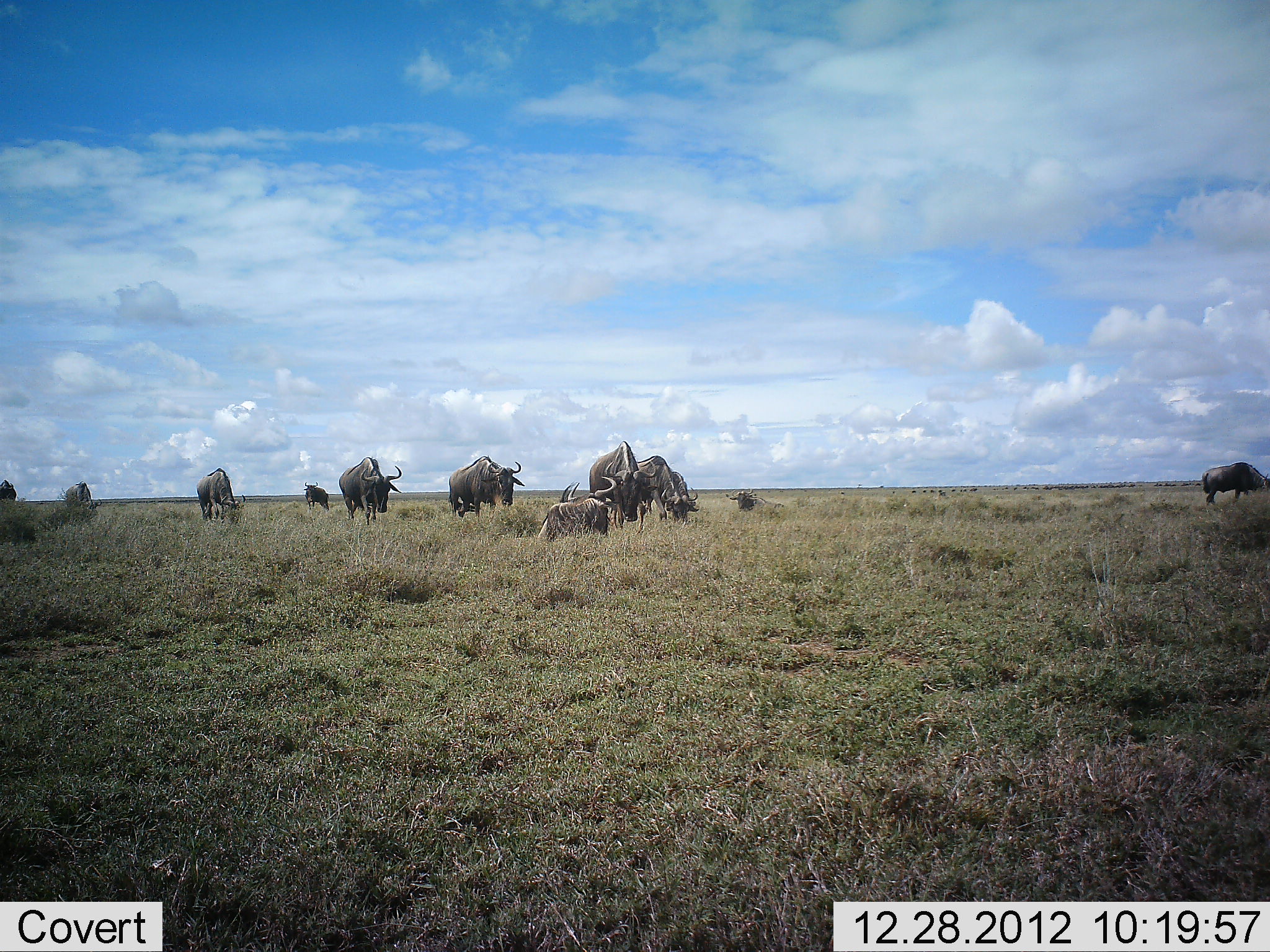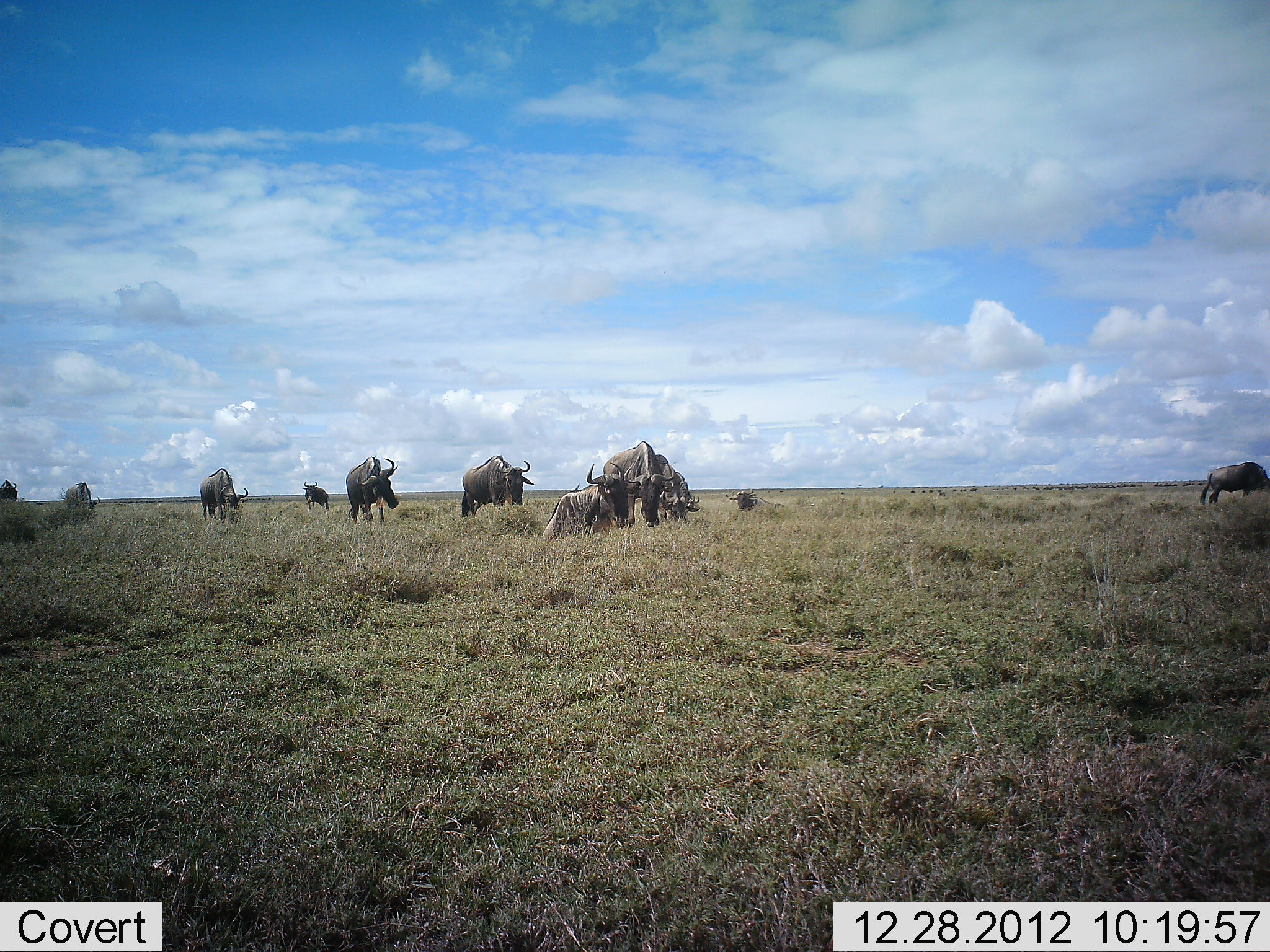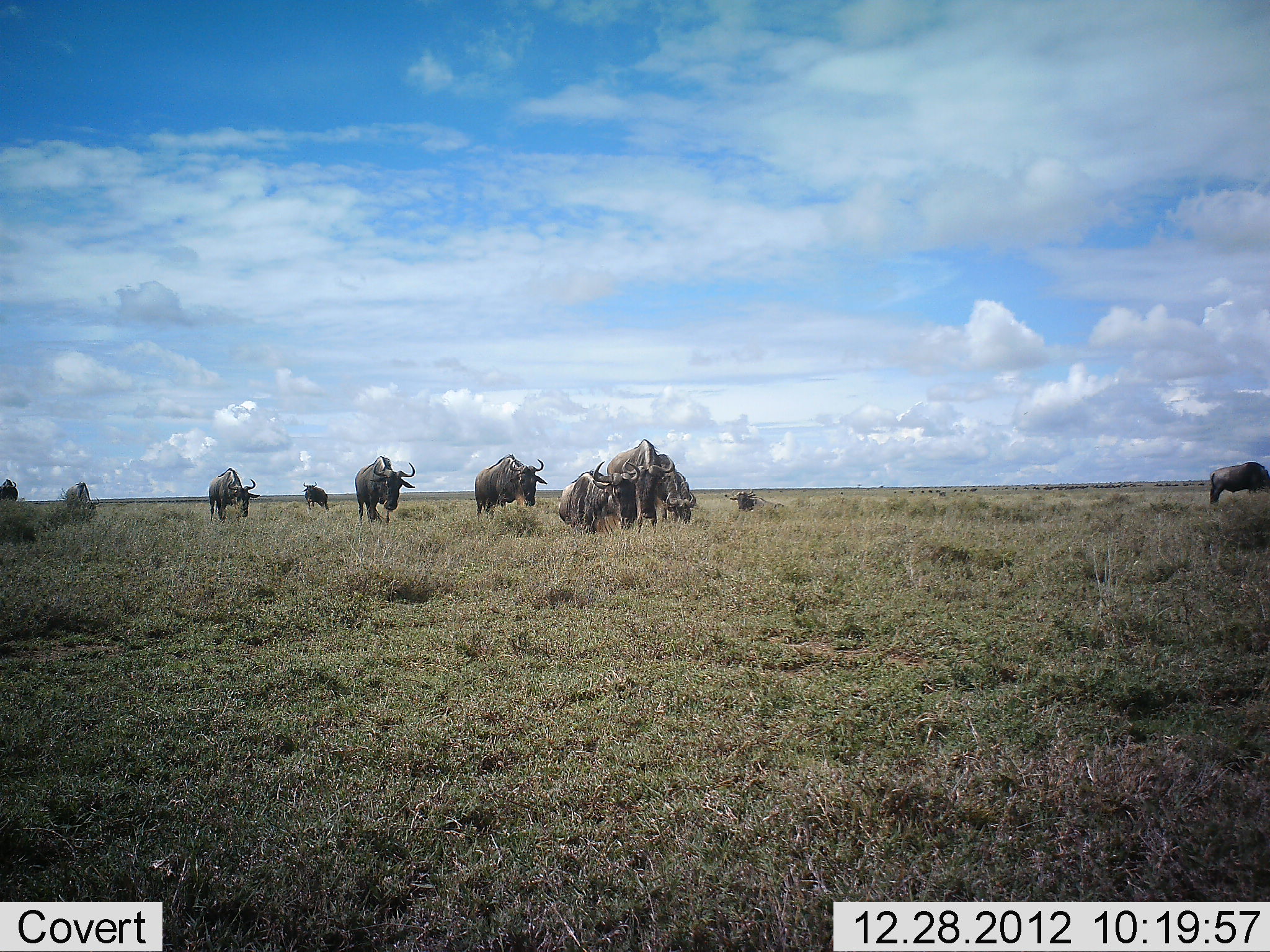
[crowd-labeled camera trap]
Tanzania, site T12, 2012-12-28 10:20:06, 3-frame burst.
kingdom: Animalia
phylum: Chordata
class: Mammalia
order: Artiodactyla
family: Bovidae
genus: Connochaetes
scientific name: Connochaetes taurinus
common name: blue wildebeest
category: wildebeest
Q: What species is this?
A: Wildebeest (blue wildebeest) (Connochaetes taurinus).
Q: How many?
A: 11-50.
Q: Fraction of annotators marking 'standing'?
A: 50%.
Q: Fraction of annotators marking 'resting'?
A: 50%.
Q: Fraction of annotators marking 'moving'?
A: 80%.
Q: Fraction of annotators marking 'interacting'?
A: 0%.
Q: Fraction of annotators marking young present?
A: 10%.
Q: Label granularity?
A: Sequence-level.